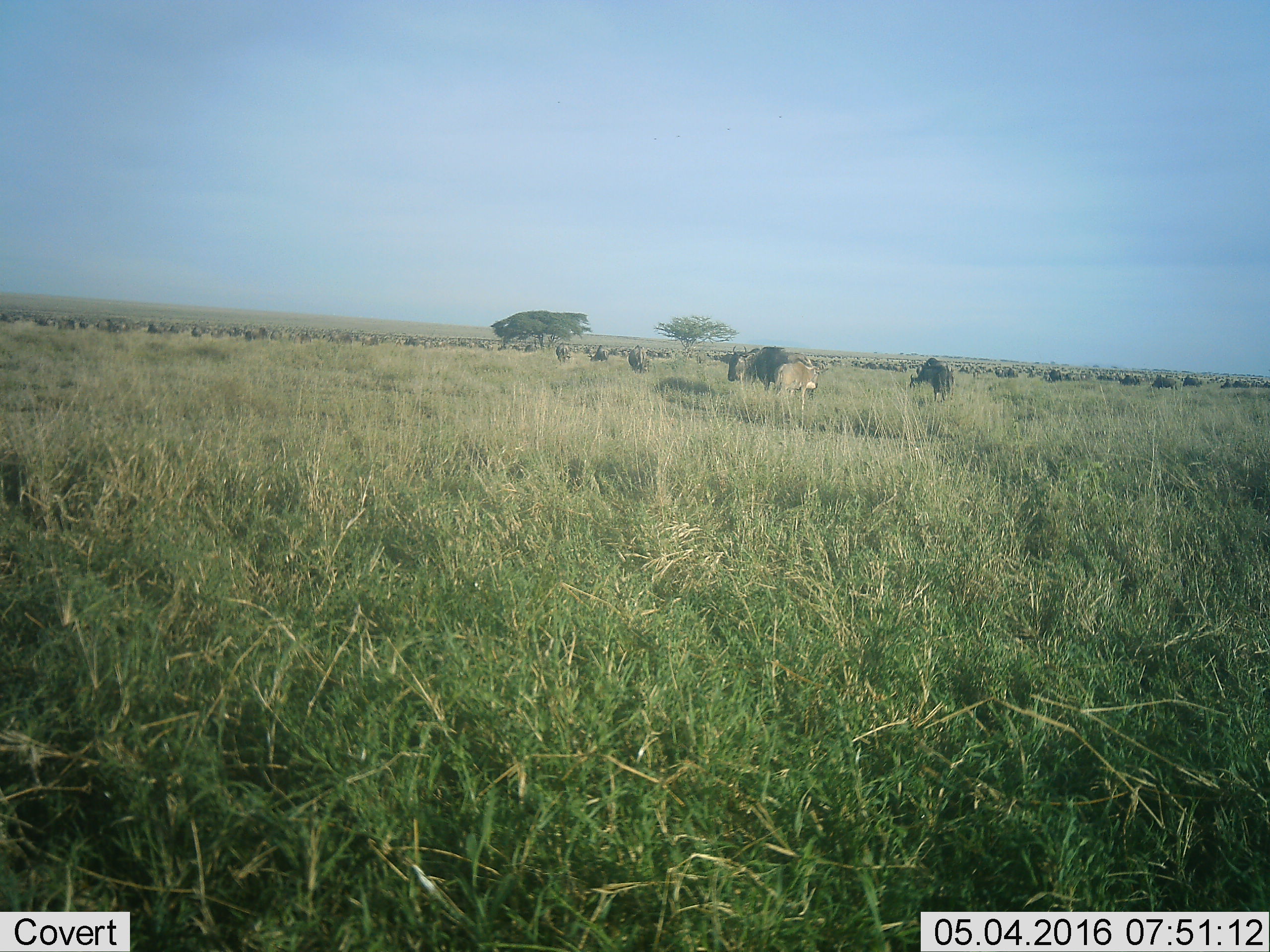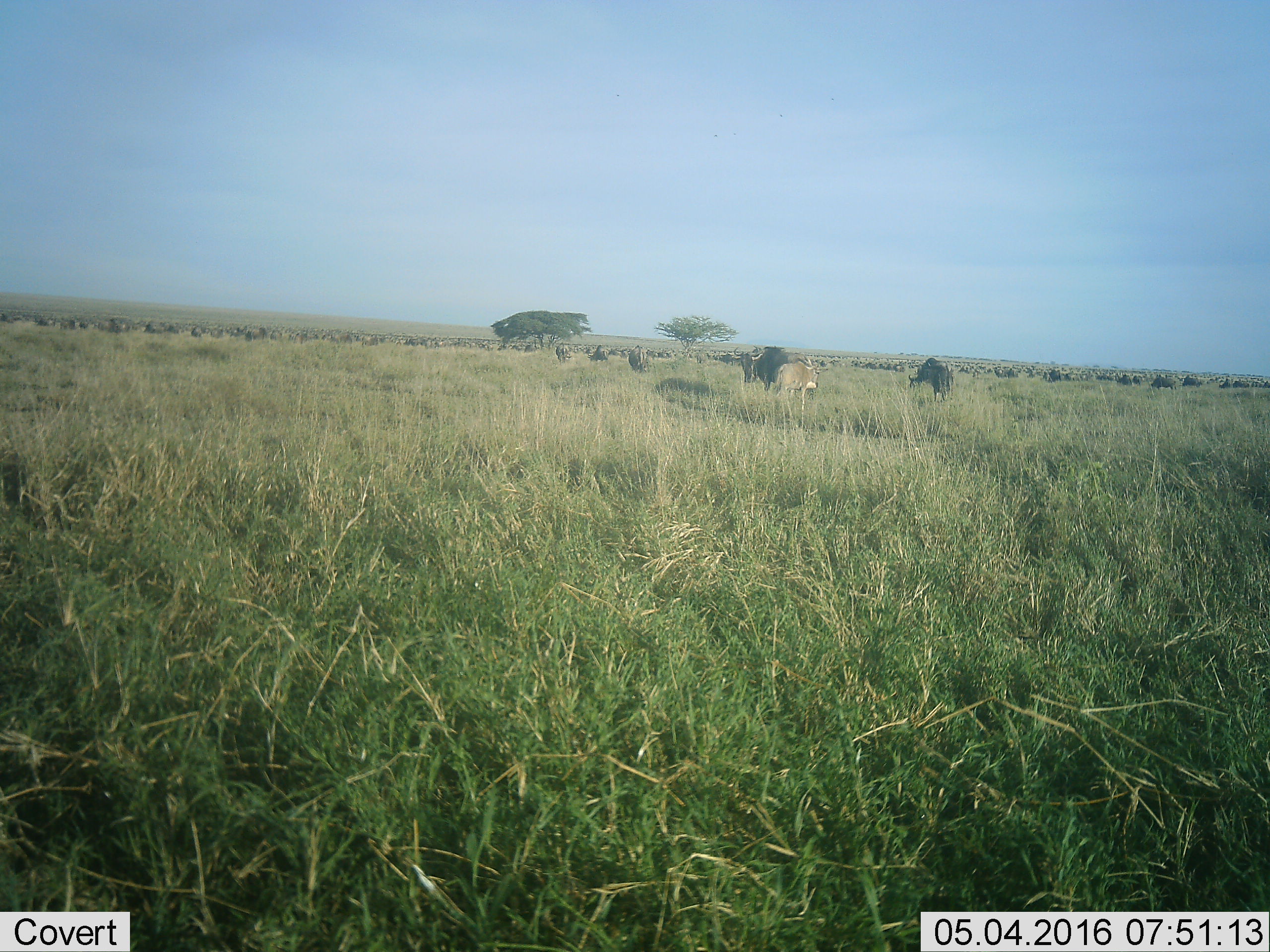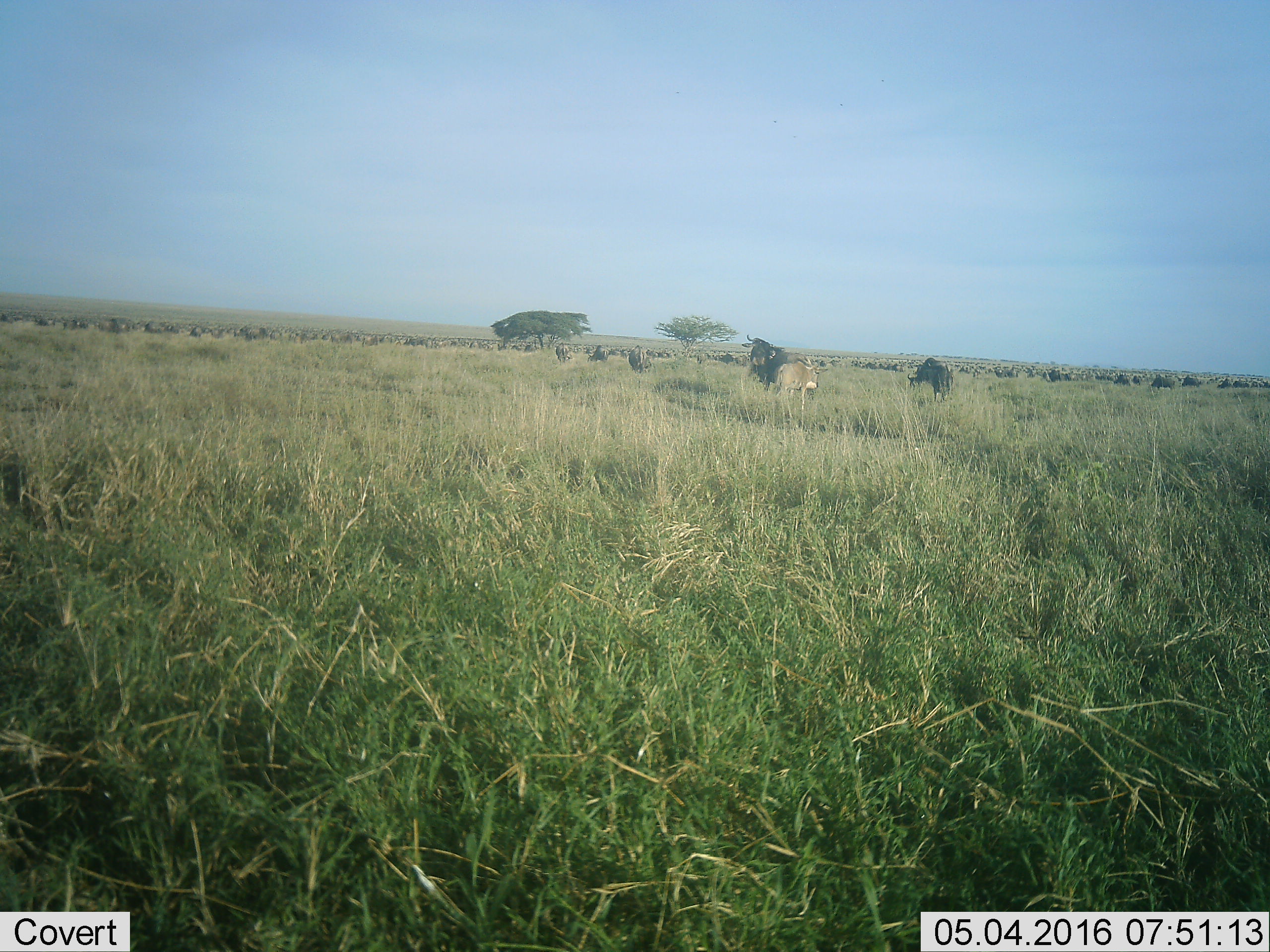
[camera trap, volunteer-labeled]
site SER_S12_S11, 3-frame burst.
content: unidentified animal